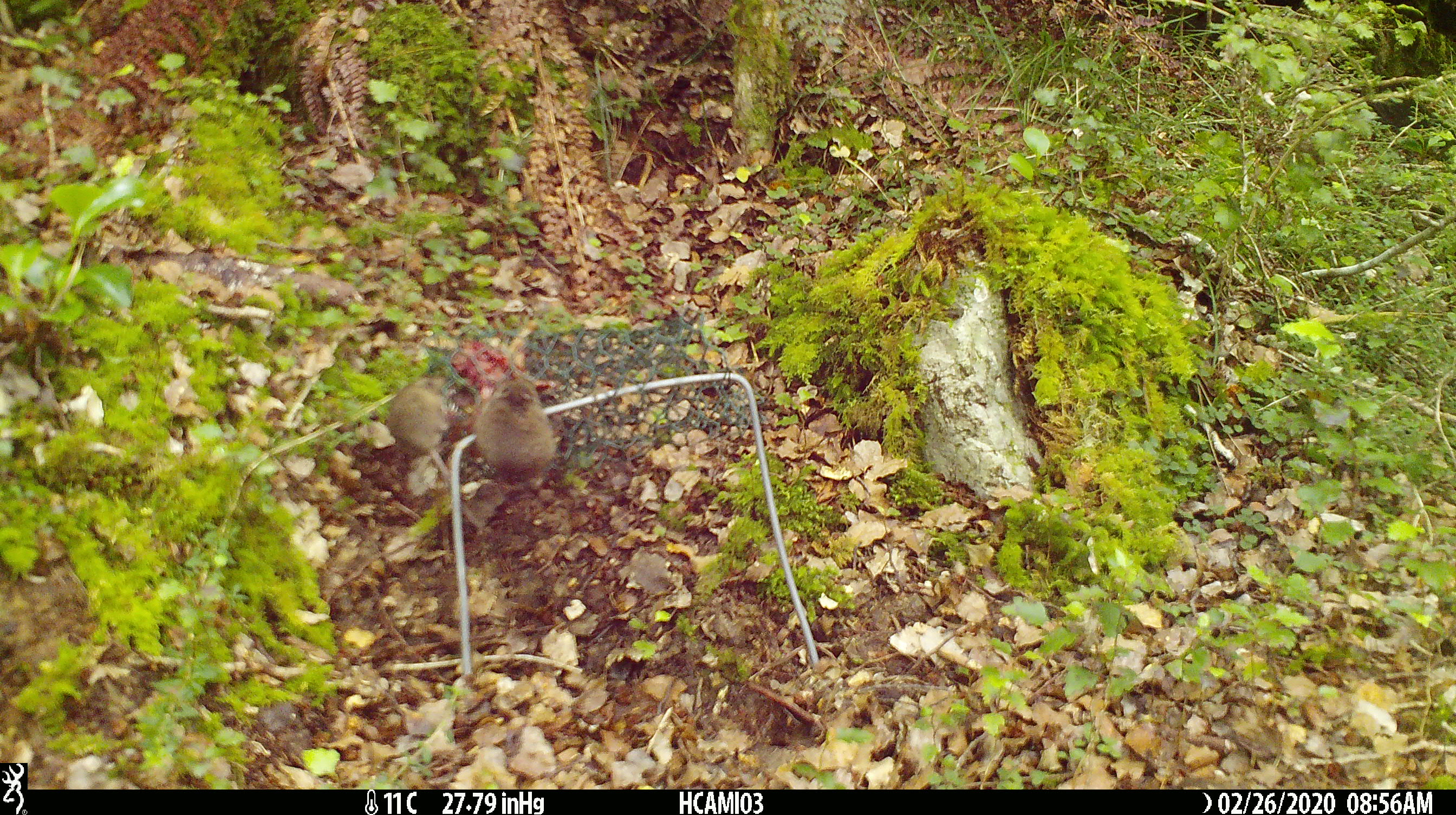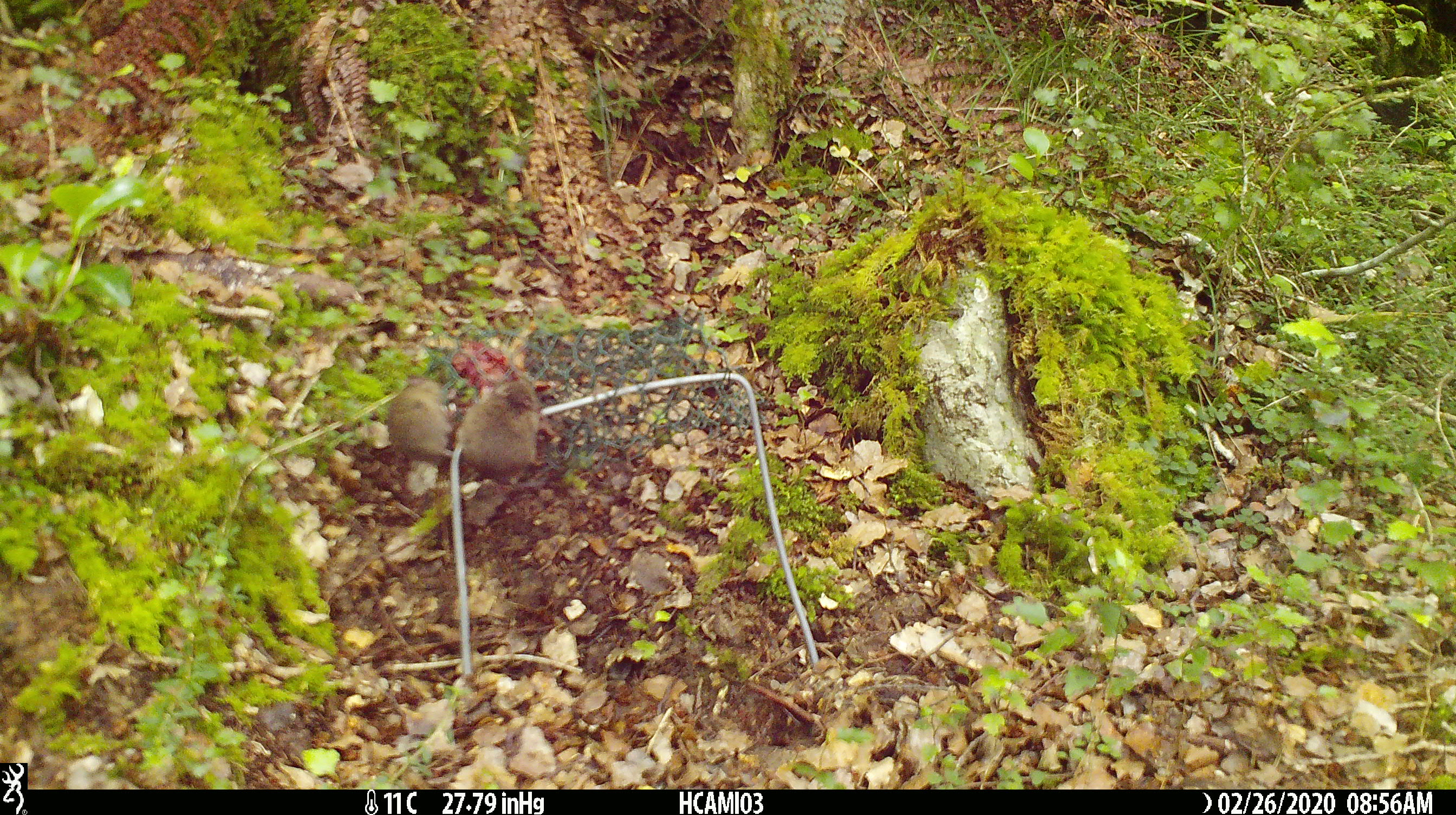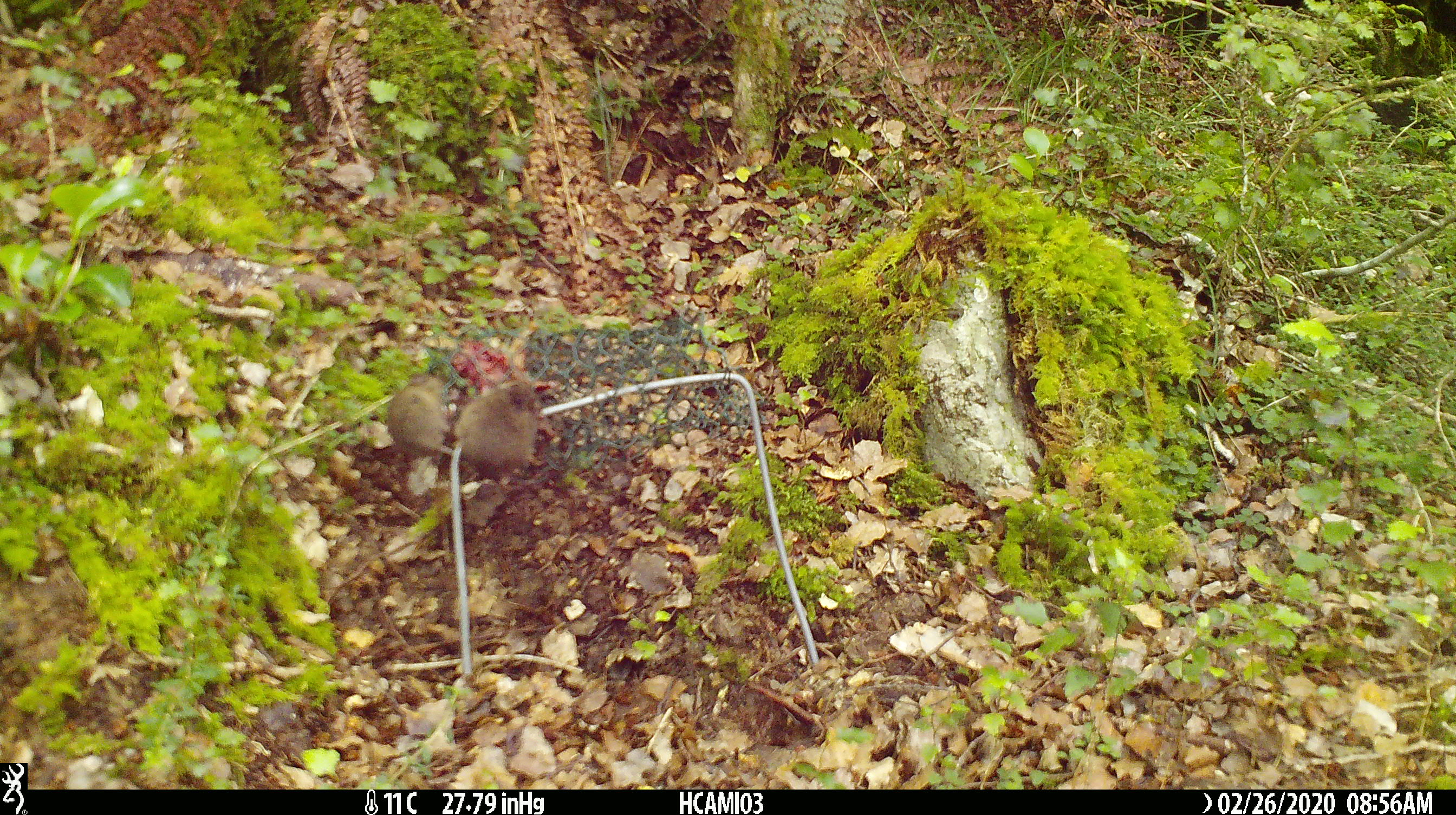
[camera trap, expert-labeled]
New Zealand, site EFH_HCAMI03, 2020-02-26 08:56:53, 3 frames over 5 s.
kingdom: Animalia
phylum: Chordata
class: Mammalia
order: Rodentia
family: Muridae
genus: Mus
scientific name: Mus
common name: mouse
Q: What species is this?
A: Mouse (Mus).